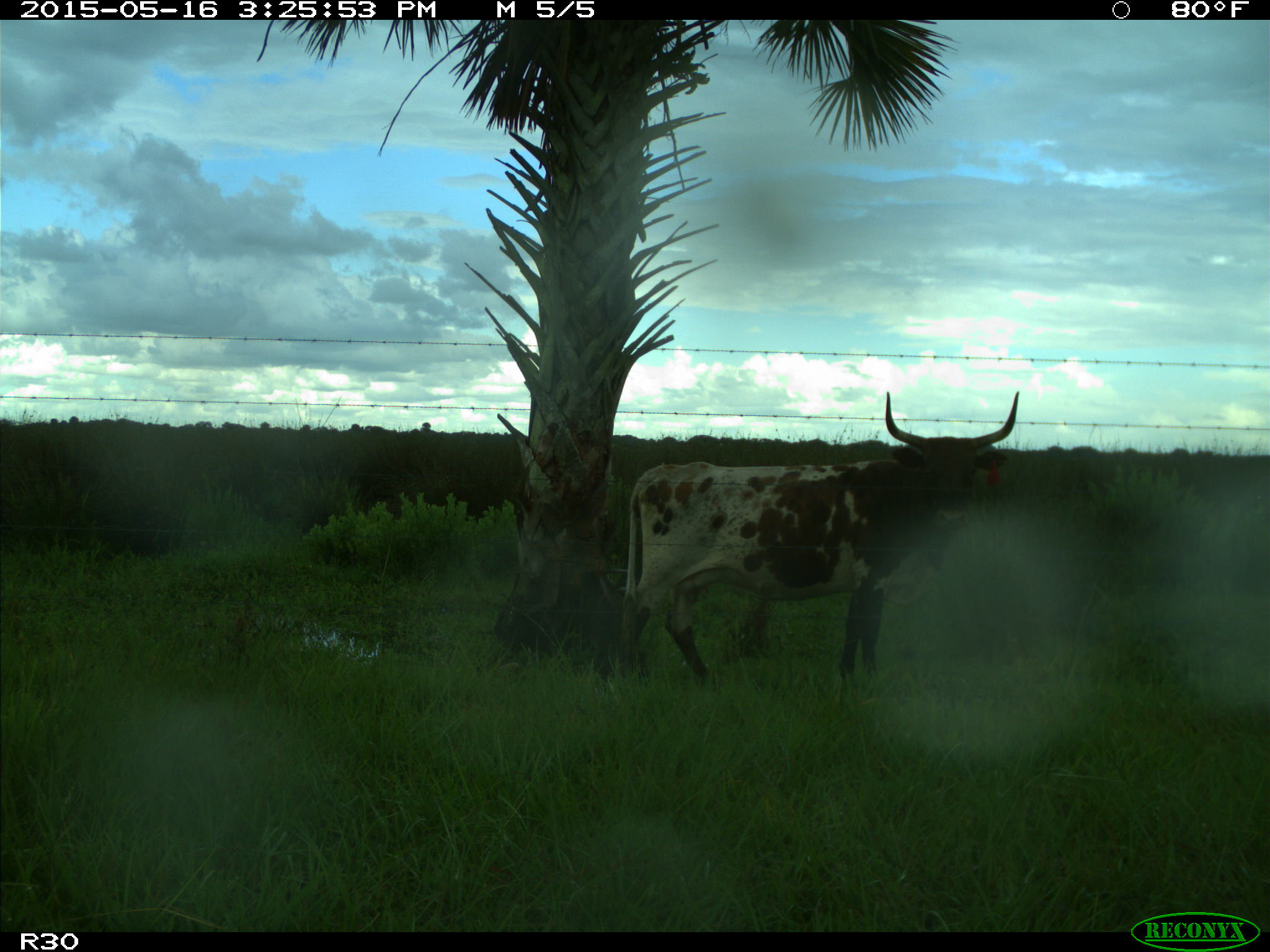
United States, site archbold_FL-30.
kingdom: Animalia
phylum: Chordata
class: Mammalia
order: Artiodactyla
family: Bovidae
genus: Bos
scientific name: Bos taurus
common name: domestic cow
Bos taurus (domestic cow).